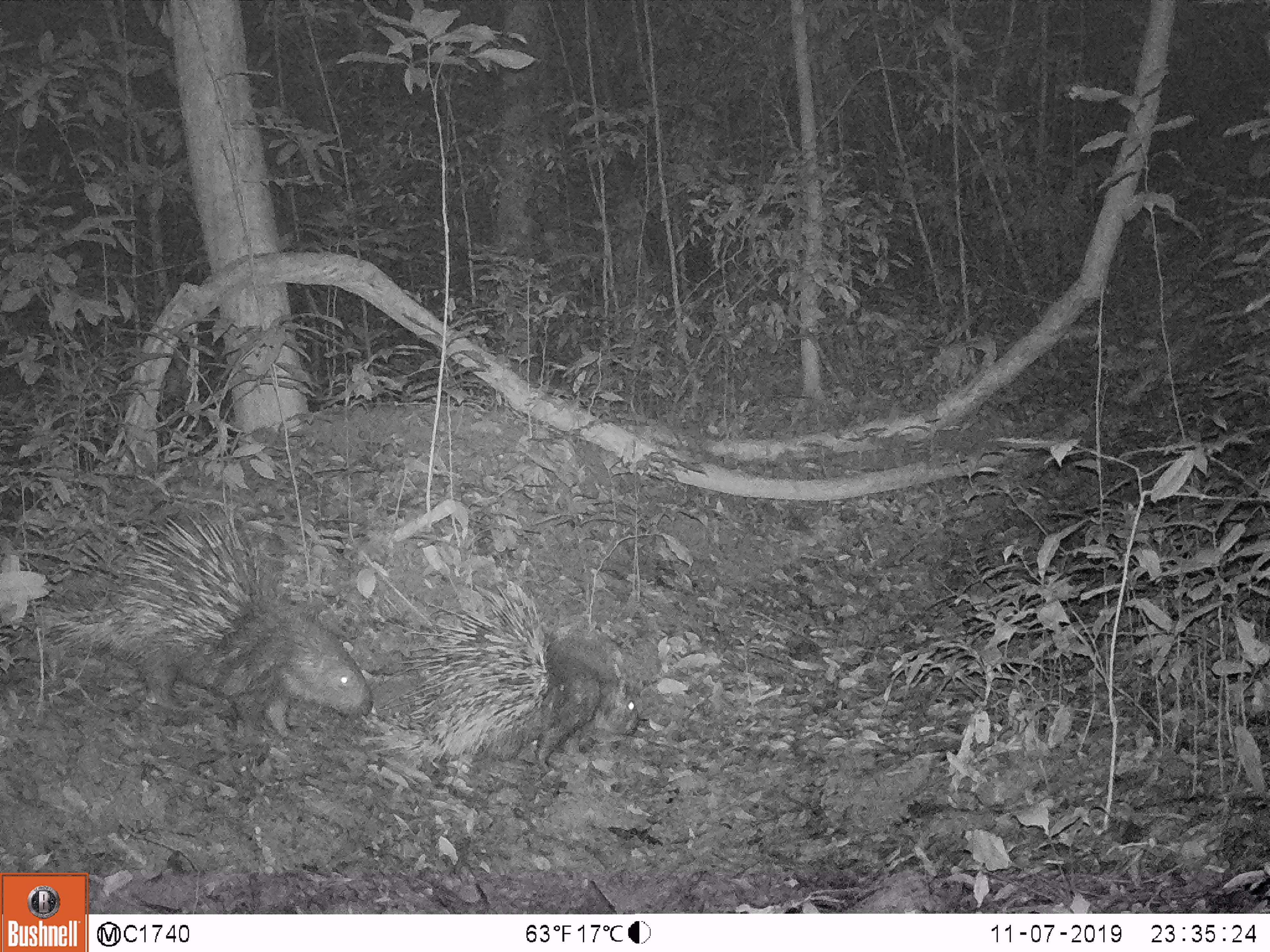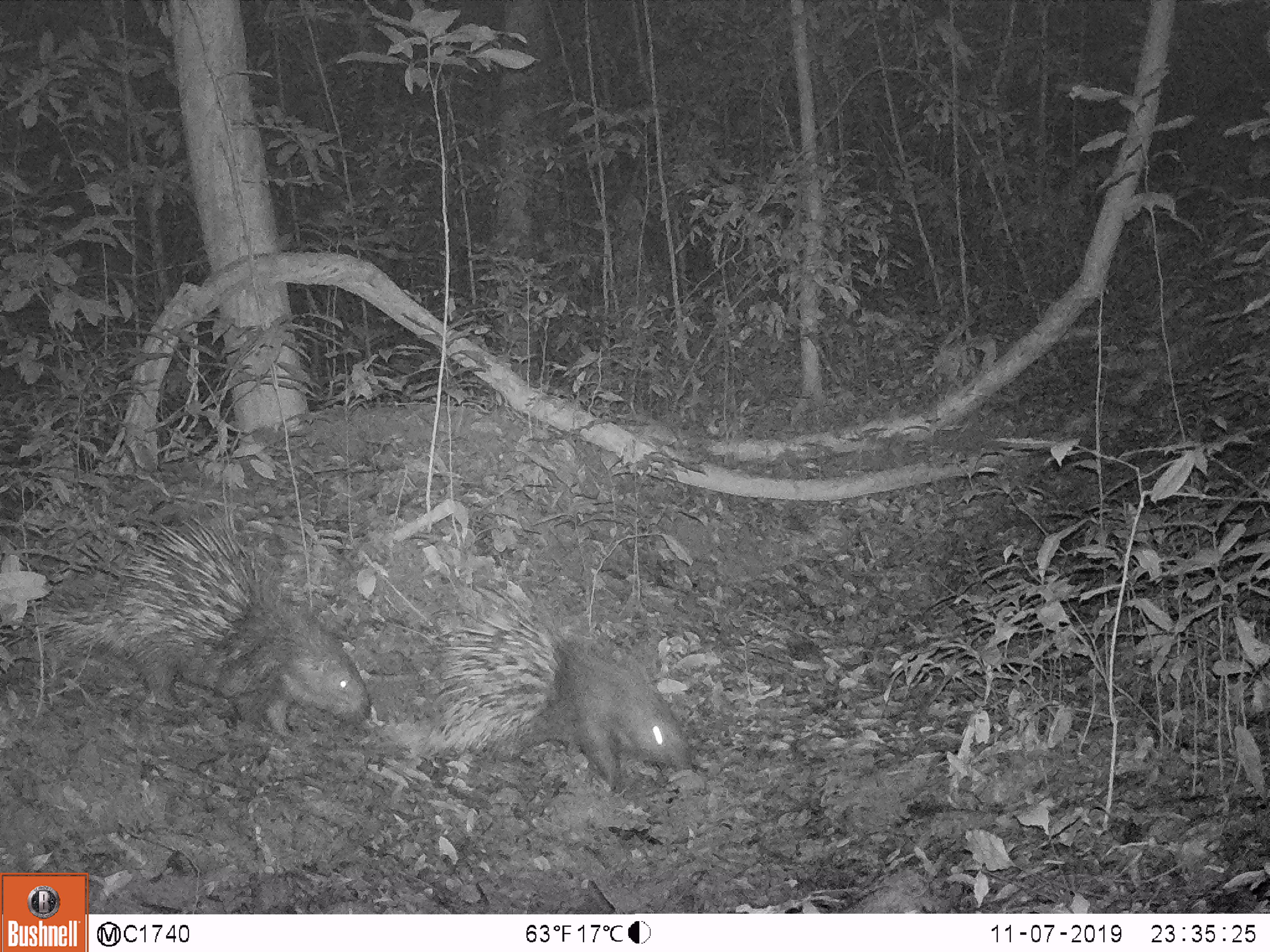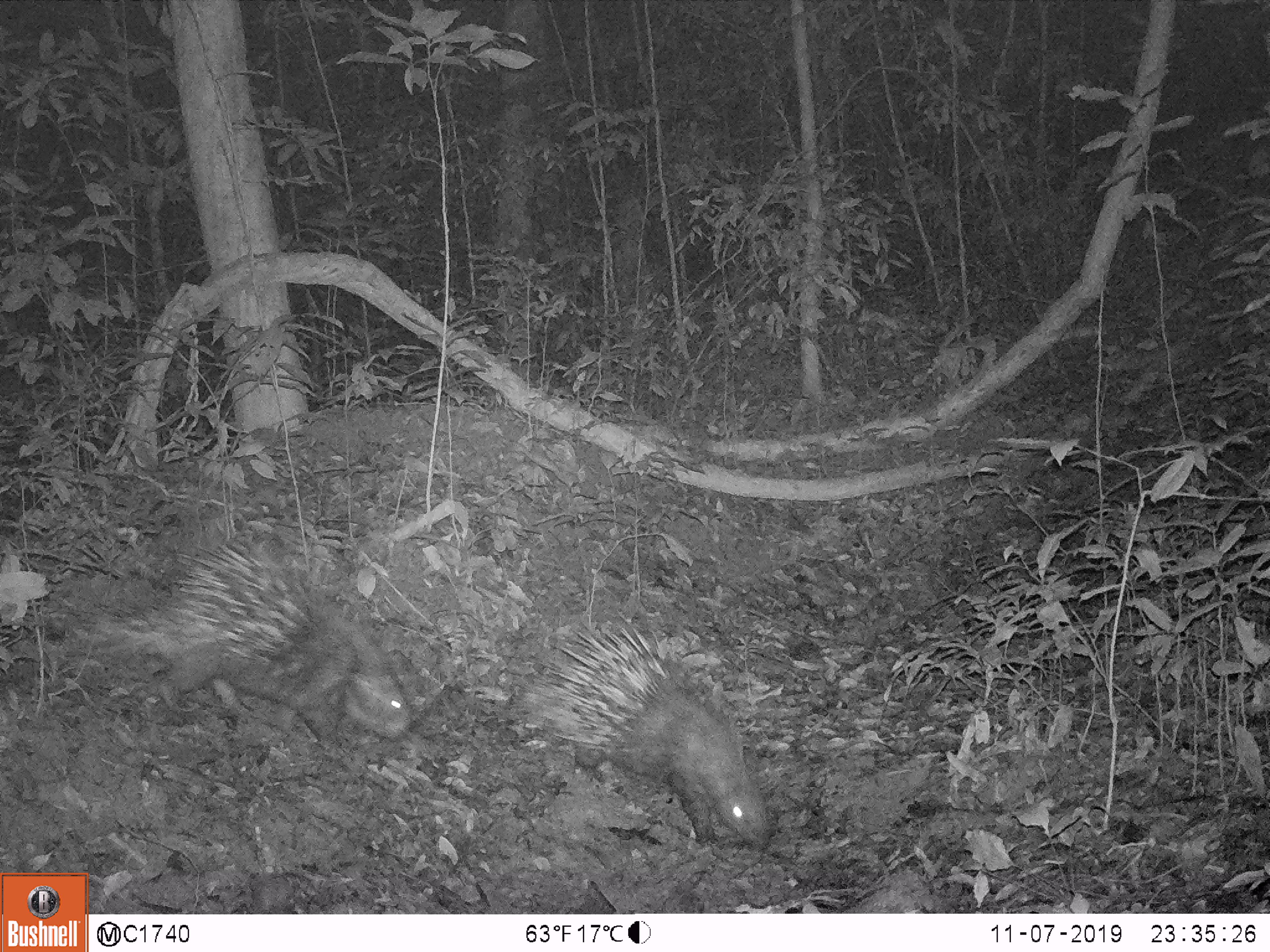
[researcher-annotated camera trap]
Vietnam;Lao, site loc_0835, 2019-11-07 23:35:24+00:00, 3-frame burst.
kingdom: Animalia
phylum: Chordata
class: Mammalia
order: Rodentia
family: Hystricidae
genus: Hystrix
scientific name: Hystrix brachyura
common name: malayan porcupine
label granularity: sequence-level